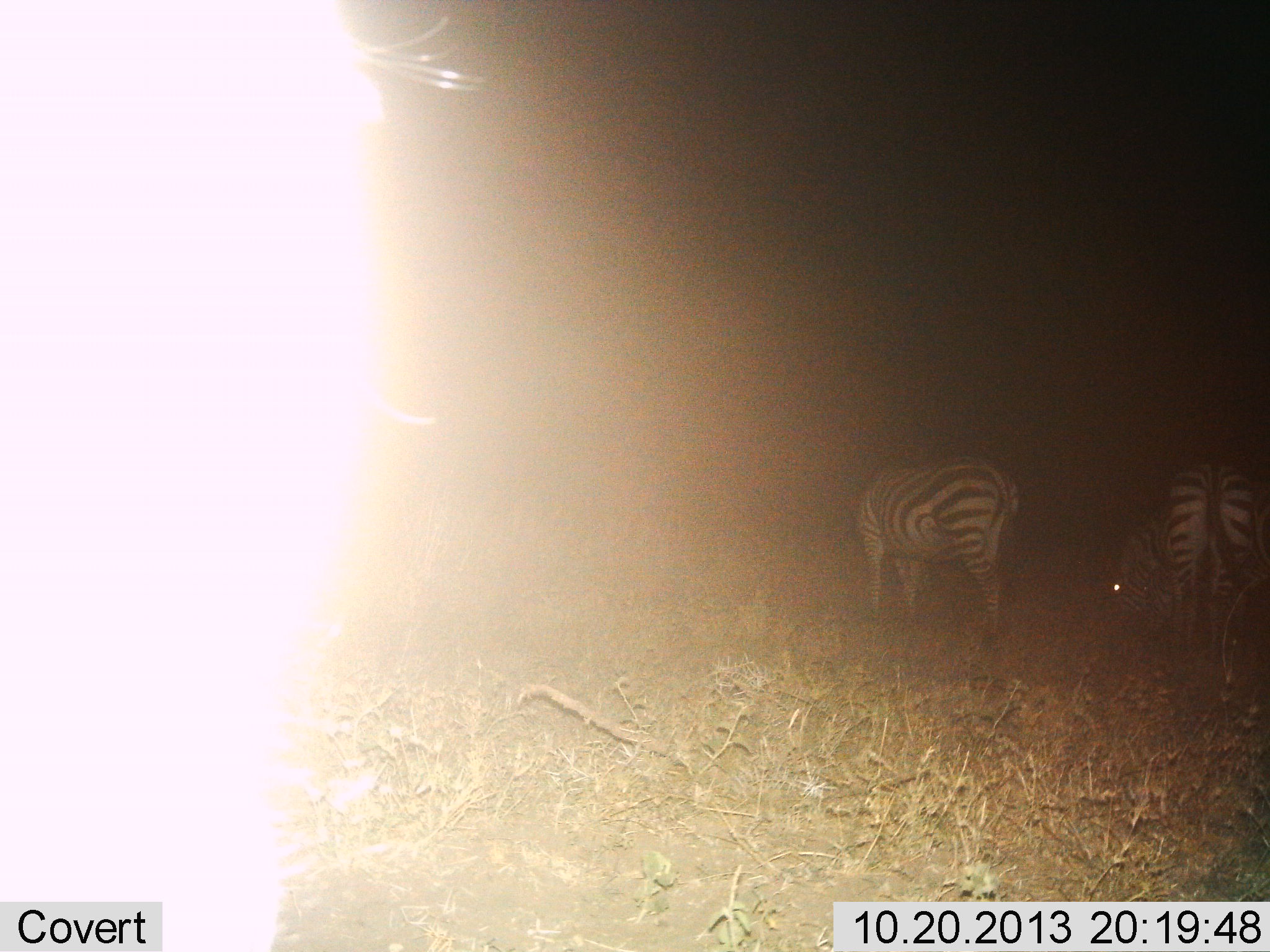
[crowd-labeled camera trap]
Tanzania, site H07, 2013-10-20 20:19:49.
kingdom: Animalia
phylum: Chordata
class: Mammalia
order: Perissodactyla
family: Equidae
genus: Equus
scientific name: Equus quagga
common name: plains zebra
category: zebra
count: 2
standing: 63%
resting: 0%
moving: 0%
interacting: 0%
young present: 0%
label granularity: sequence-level